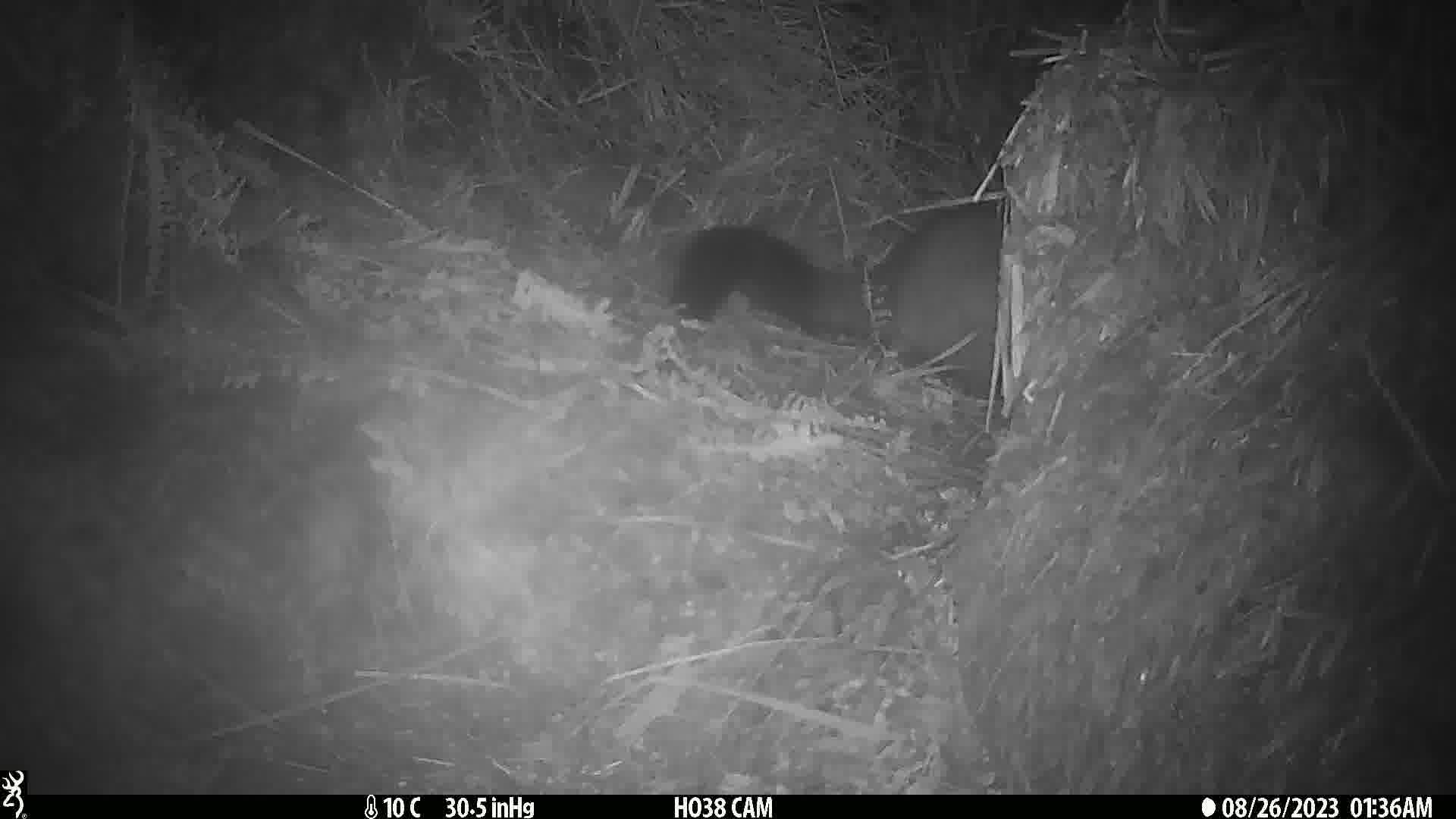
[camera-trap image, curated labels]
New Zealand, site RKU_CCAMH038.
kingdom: Animalia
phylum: Chordata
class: Mammalia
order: Diprotodontia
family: Phalangeridae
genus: Trichosurus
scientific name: Trichosurus vulpecula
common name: common brushtail possum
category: possum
Possum (common brushtail possum) (Trichosurus vulpecula).